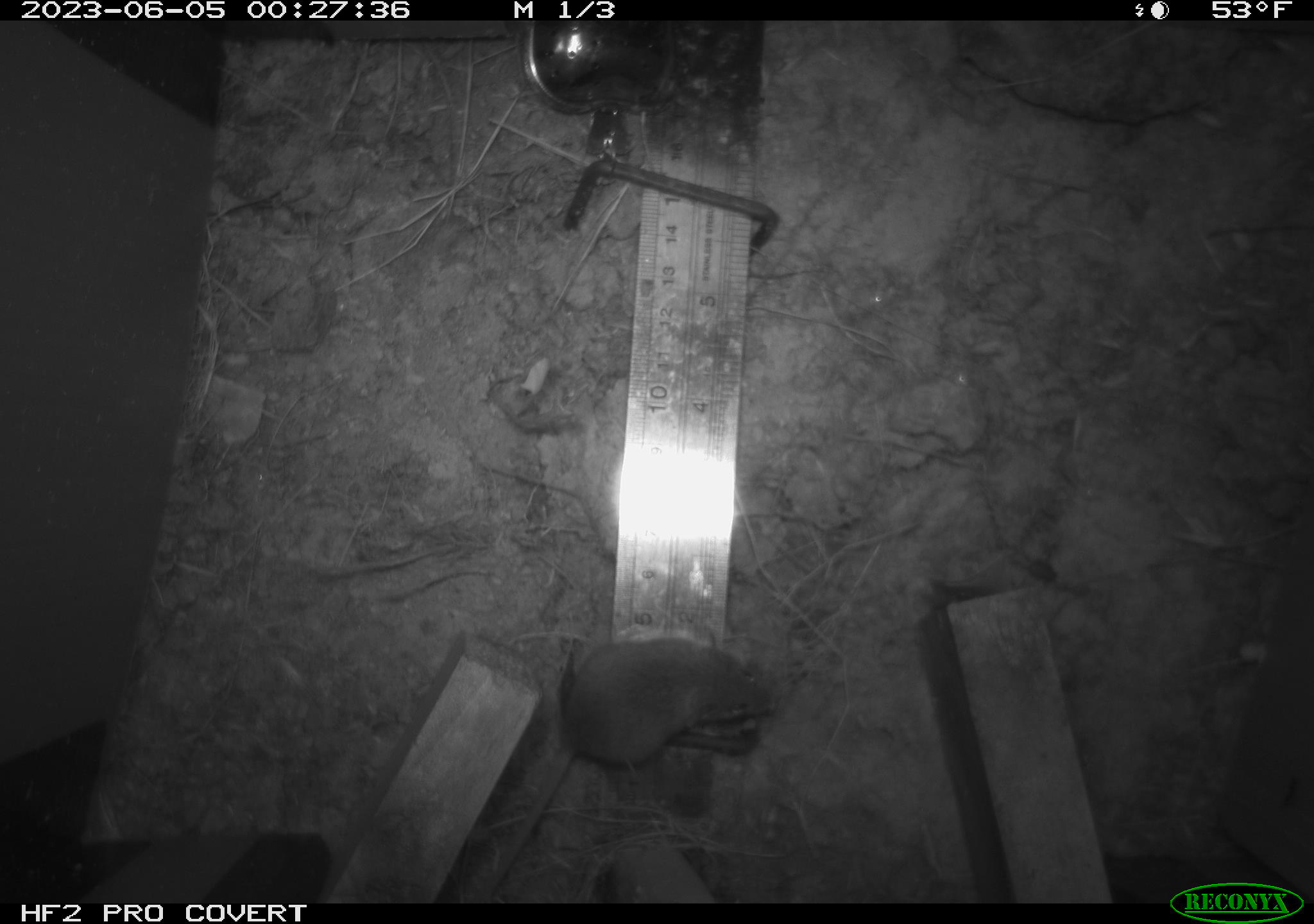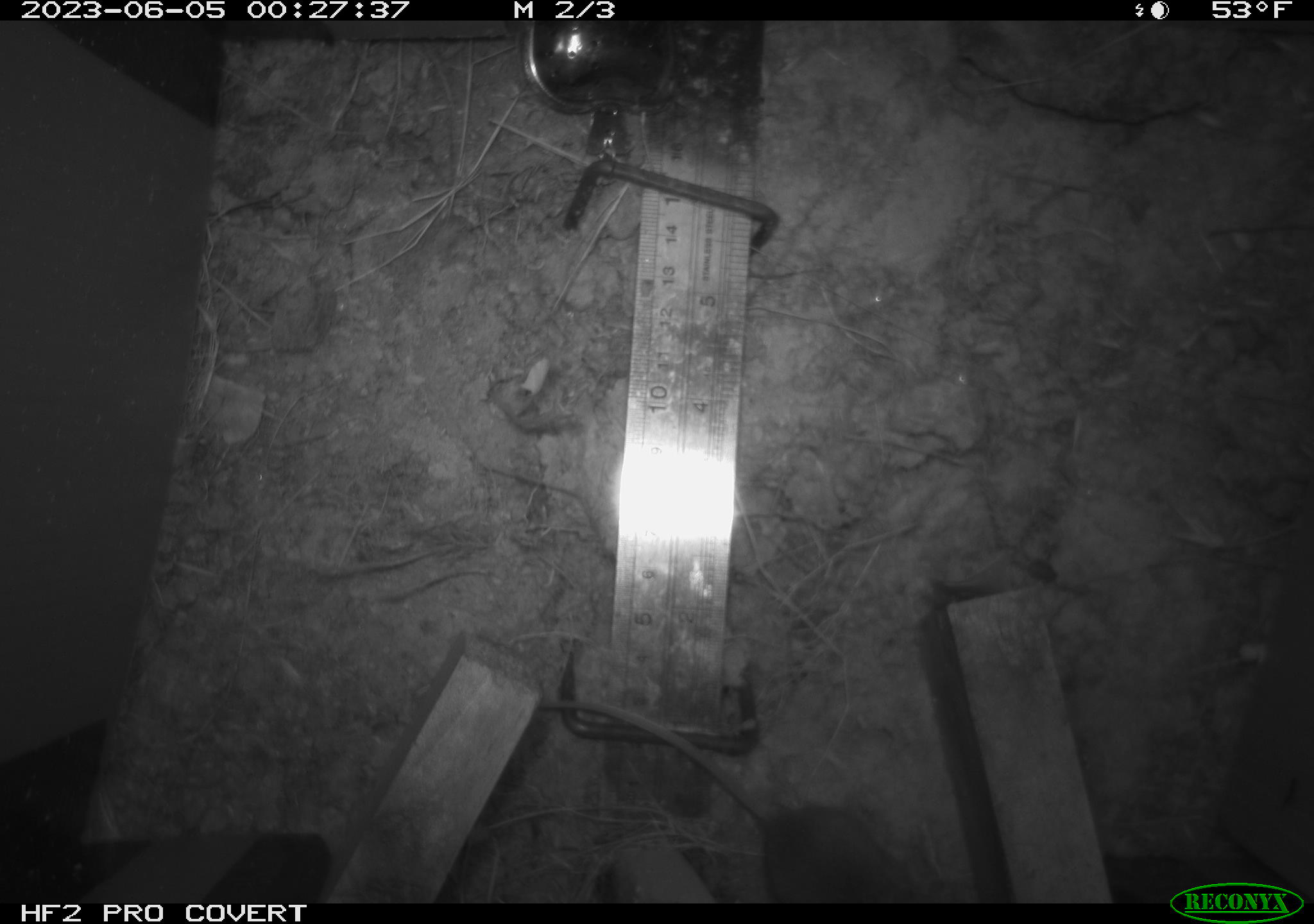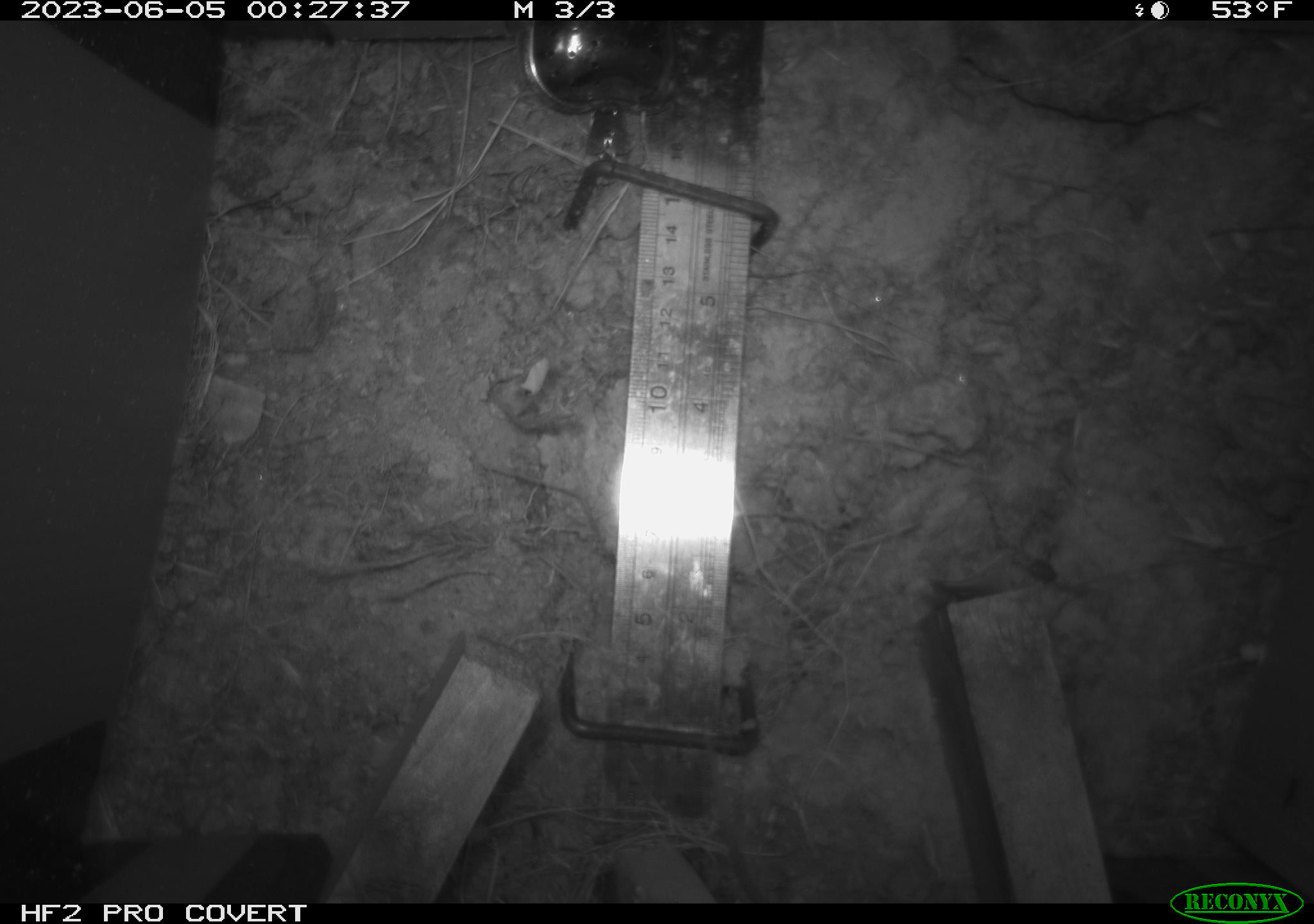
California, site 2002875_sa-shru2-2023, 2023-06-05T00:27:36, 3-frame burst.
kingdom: Animalia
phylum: Chordata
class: Mammalia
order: Rodentia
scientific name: Rodentia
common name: mouse species